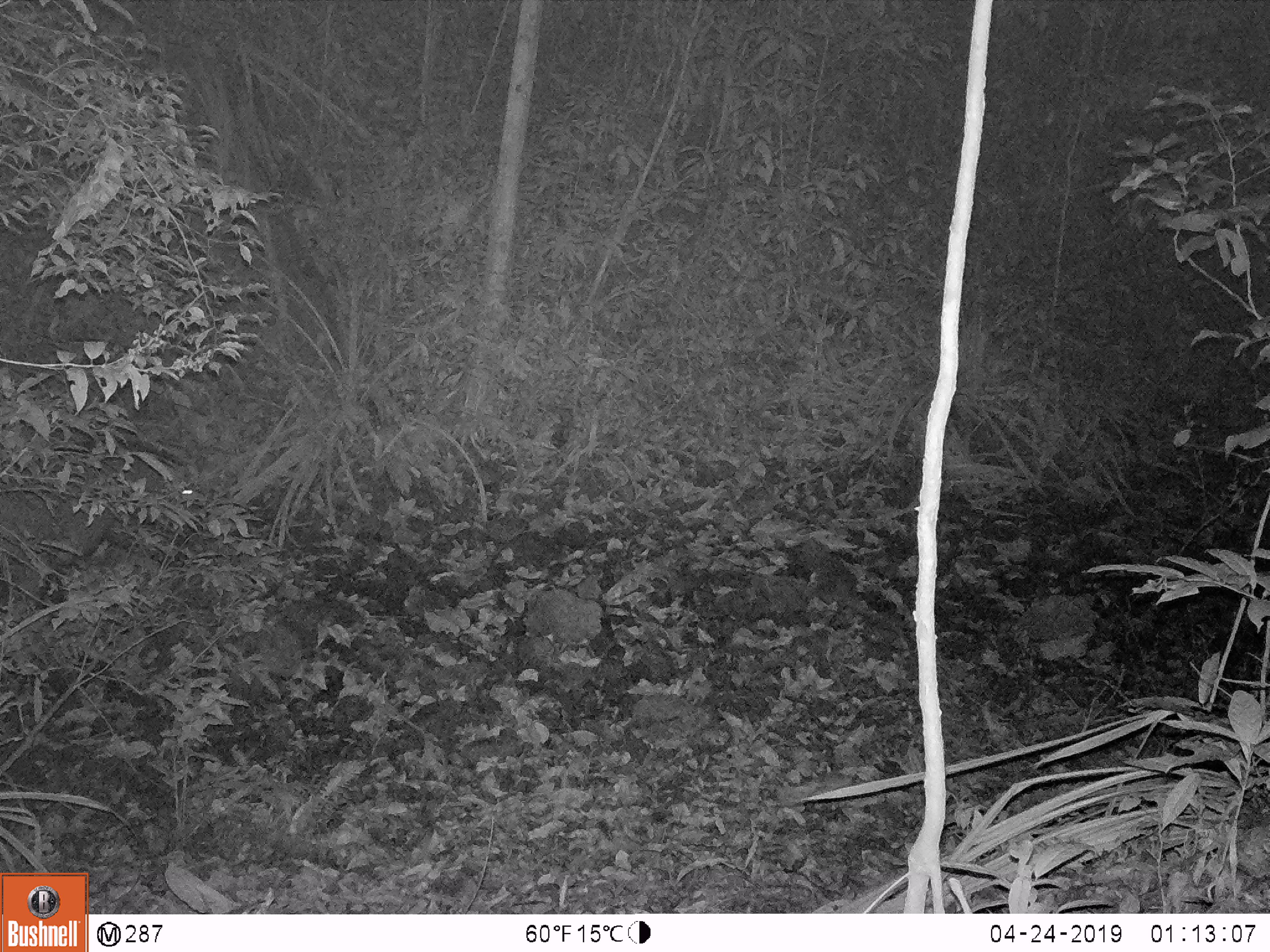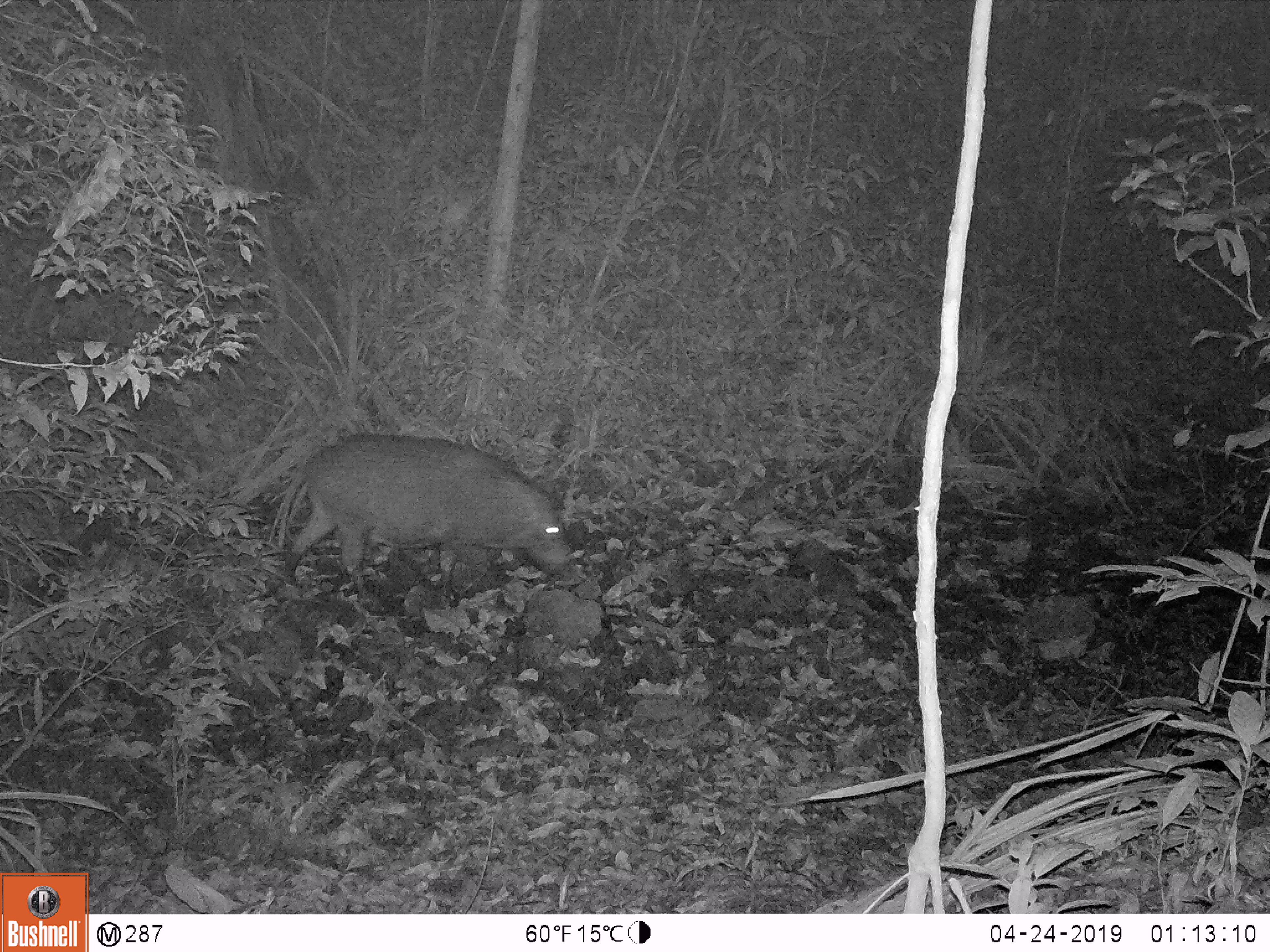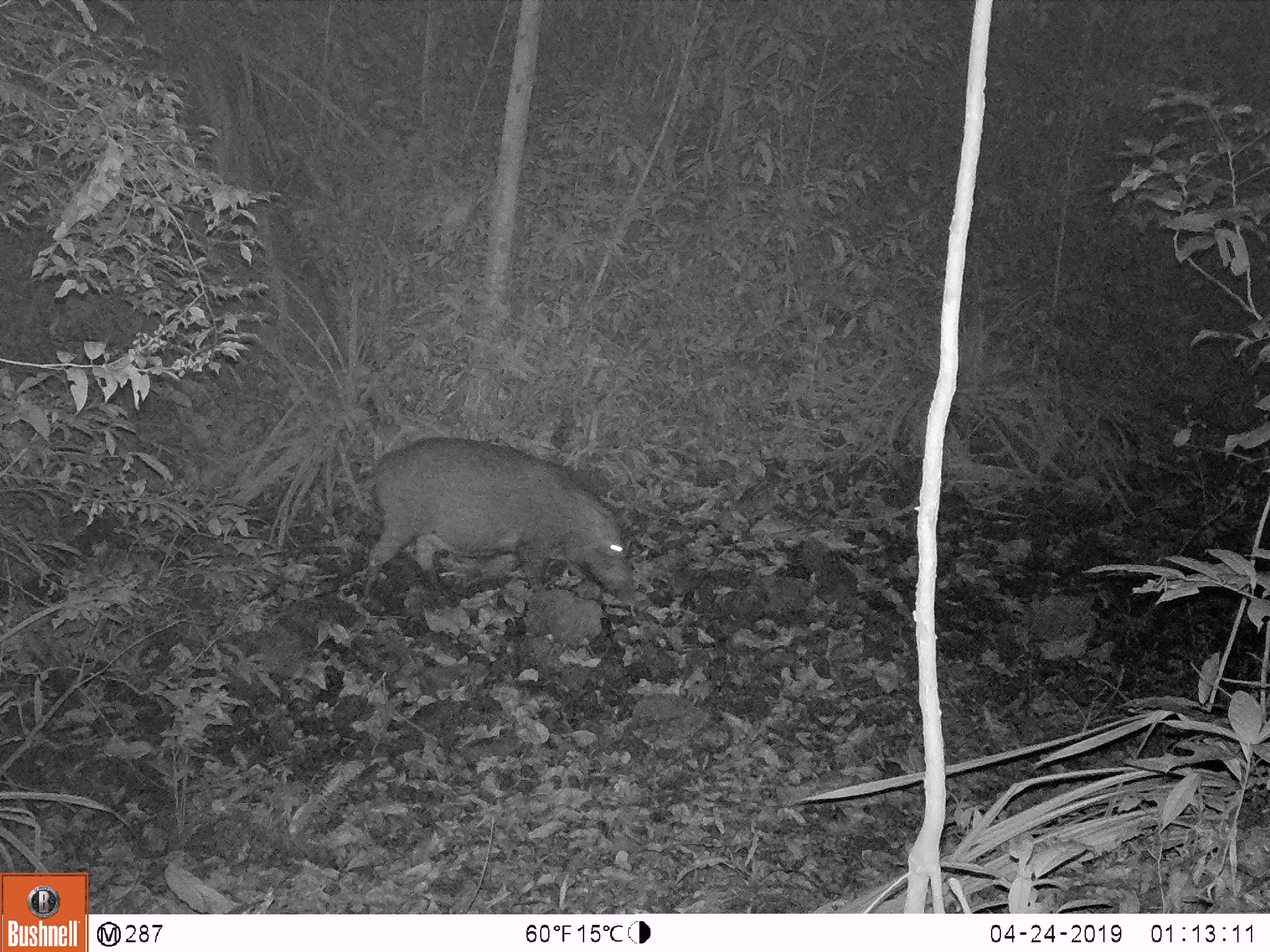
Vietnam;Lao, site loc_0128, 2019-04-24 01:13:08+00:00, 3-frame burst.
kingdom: Animalia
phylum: Chordata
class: Mammalia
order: Artiodactyla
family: Suidae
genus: Sus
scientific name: Sus scrofa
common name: eurasian wild pig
Eurasian wild pig (Sus scrofa). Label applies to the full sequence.